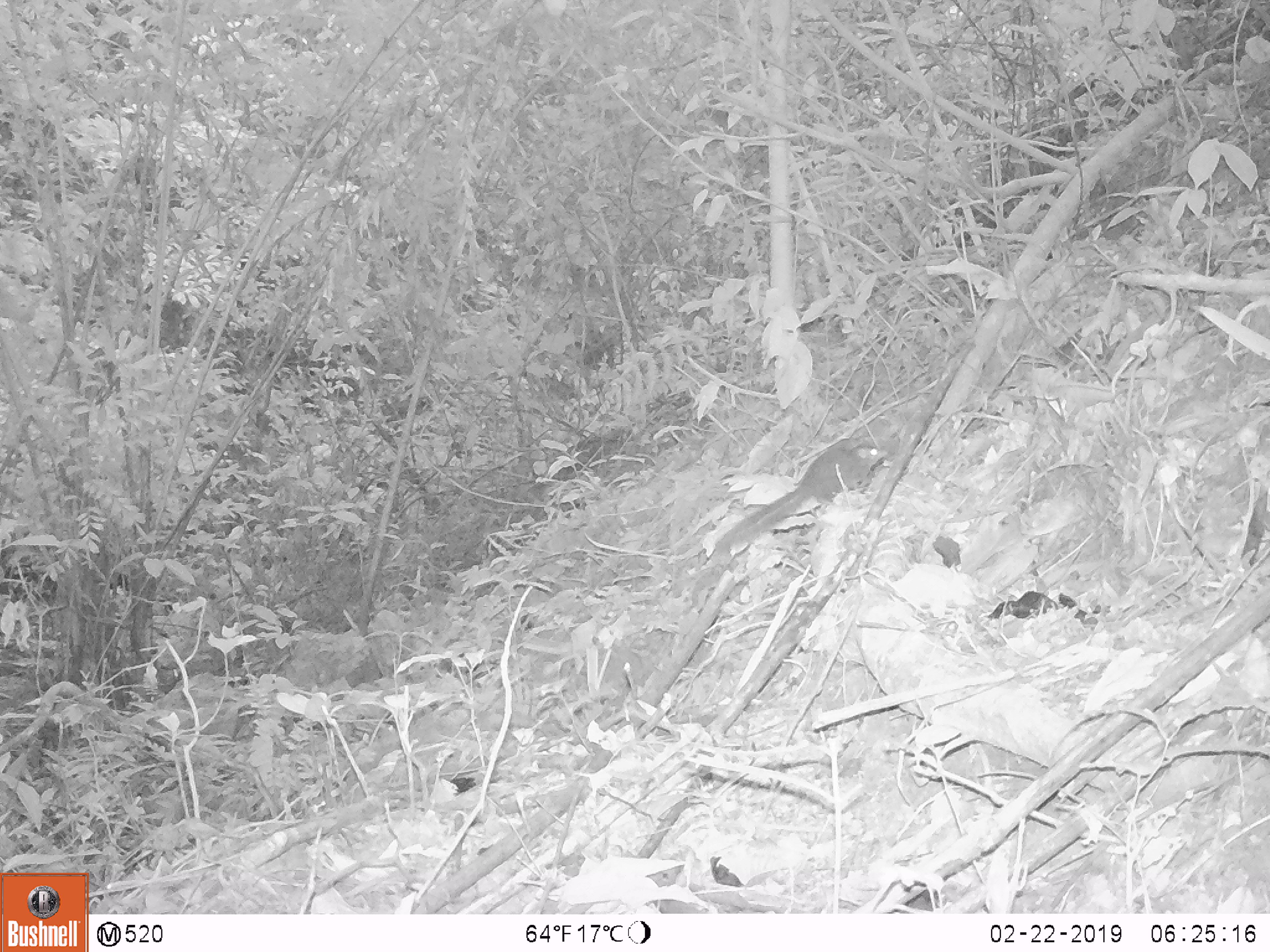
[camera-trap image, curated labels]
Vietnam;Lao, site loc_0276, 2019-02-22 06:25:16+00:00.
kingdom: Animalia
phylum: Chordata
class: Mammalia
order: Rodentia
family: Sciuridae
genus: Sciurus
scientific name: Sciurus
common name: squirrel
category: unidentified squirrel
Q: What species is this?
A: Unidentified squirrel (squirrel) (Sciurus).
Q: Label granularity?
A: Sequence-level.